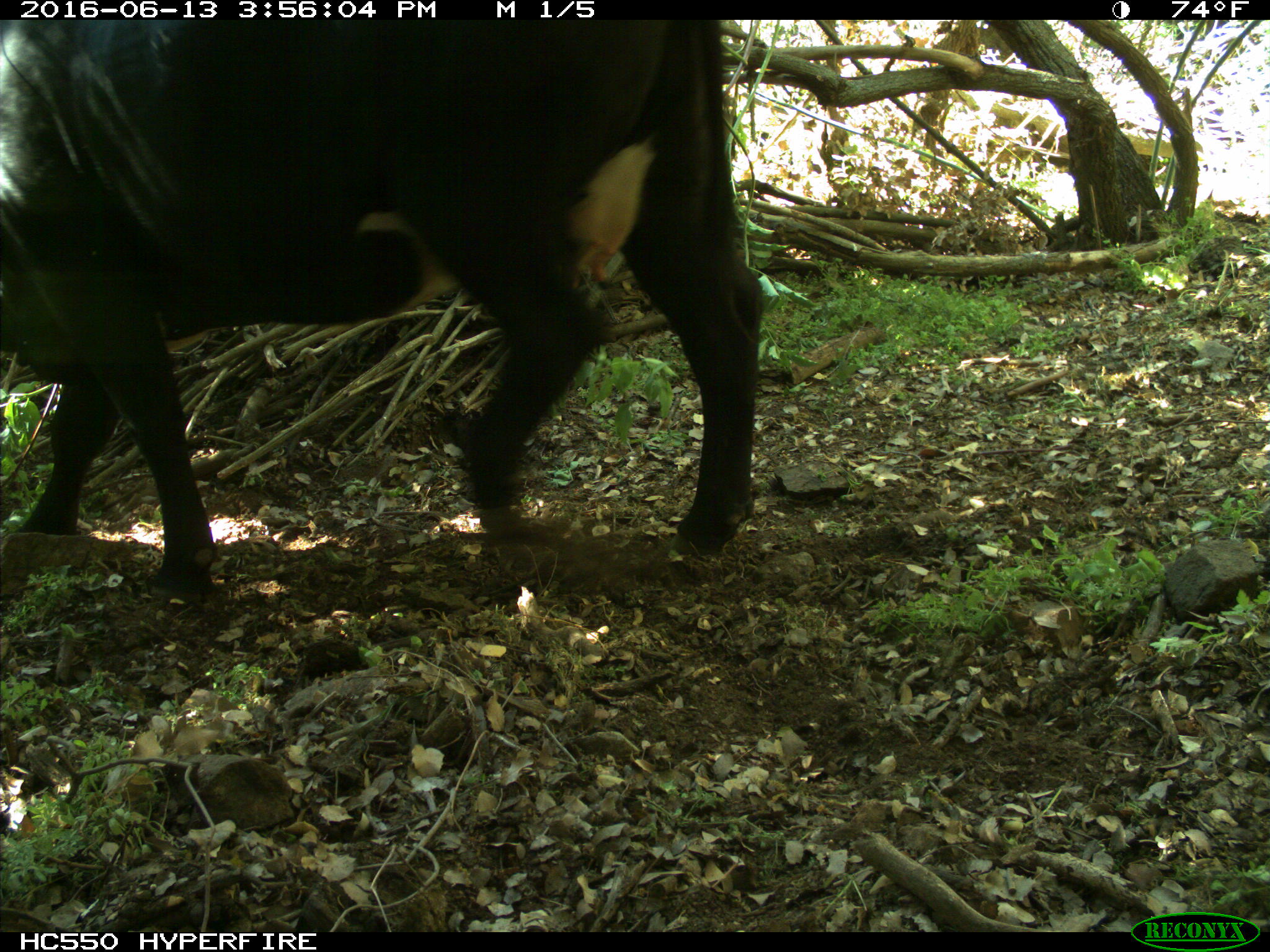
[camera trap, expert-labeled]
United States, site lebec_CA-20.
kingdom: Animalia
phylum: Chordata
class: Mammalia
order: Artiodactyla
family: Bovidae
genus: Bos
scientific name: Bos taurus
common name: domestic cow